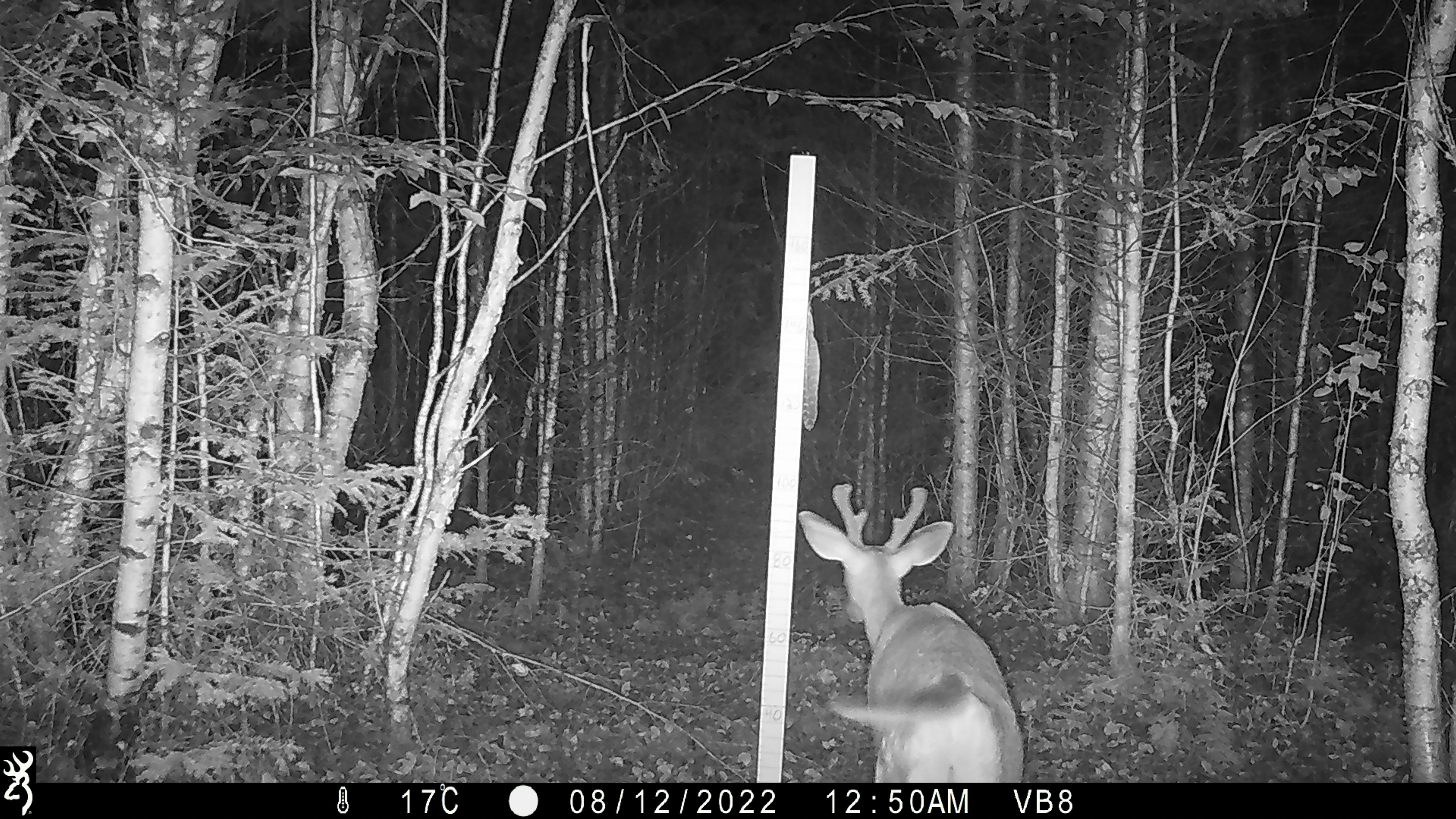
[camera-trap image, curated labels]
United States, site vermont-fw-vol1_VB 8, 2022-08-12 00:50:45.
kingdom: Animalia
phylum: Chordata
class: Mammalia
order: Artiodactyla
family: Cervidae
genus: Odocoileus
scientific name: Odocoileus virginianus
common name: white-tailed deer